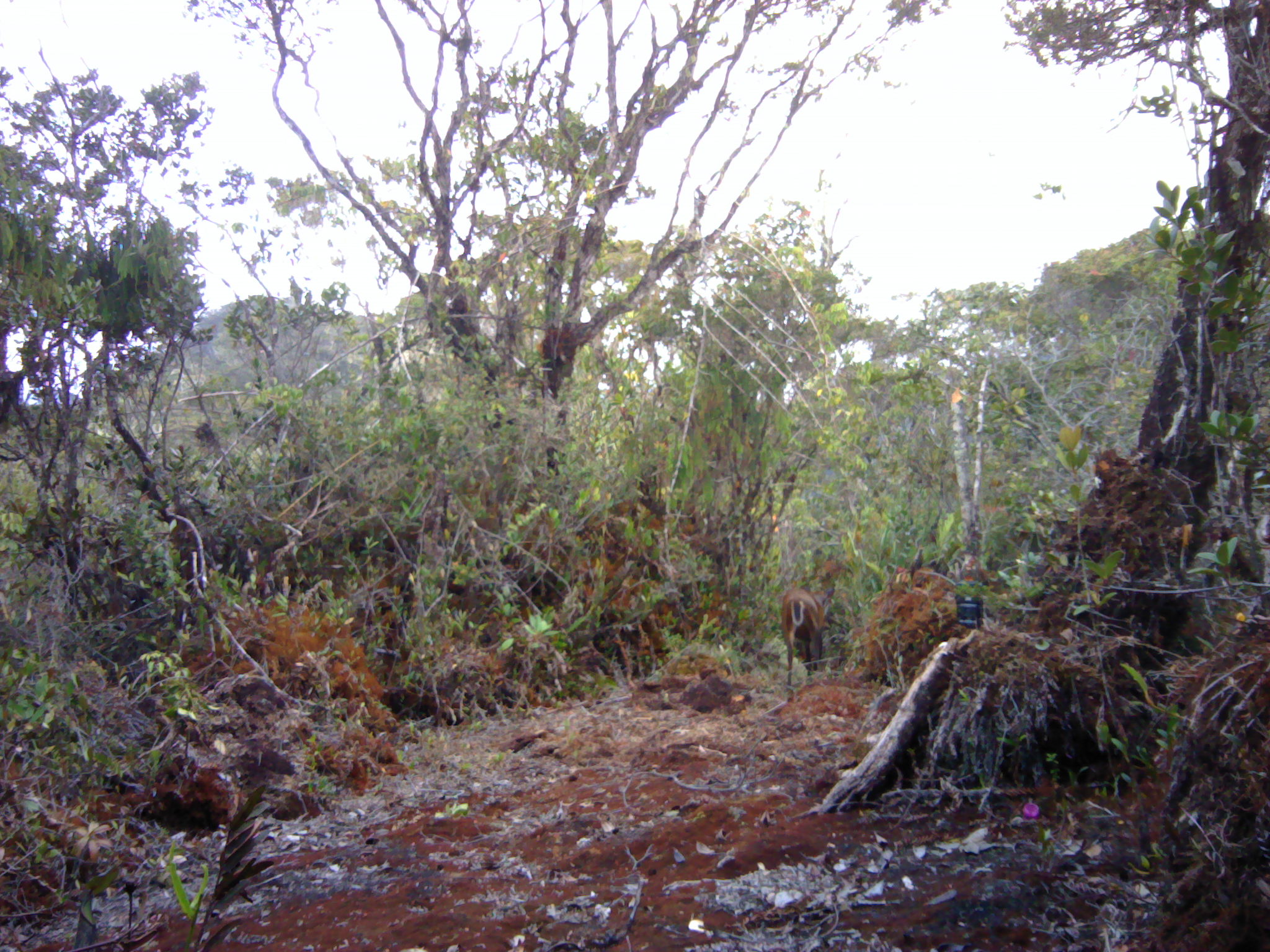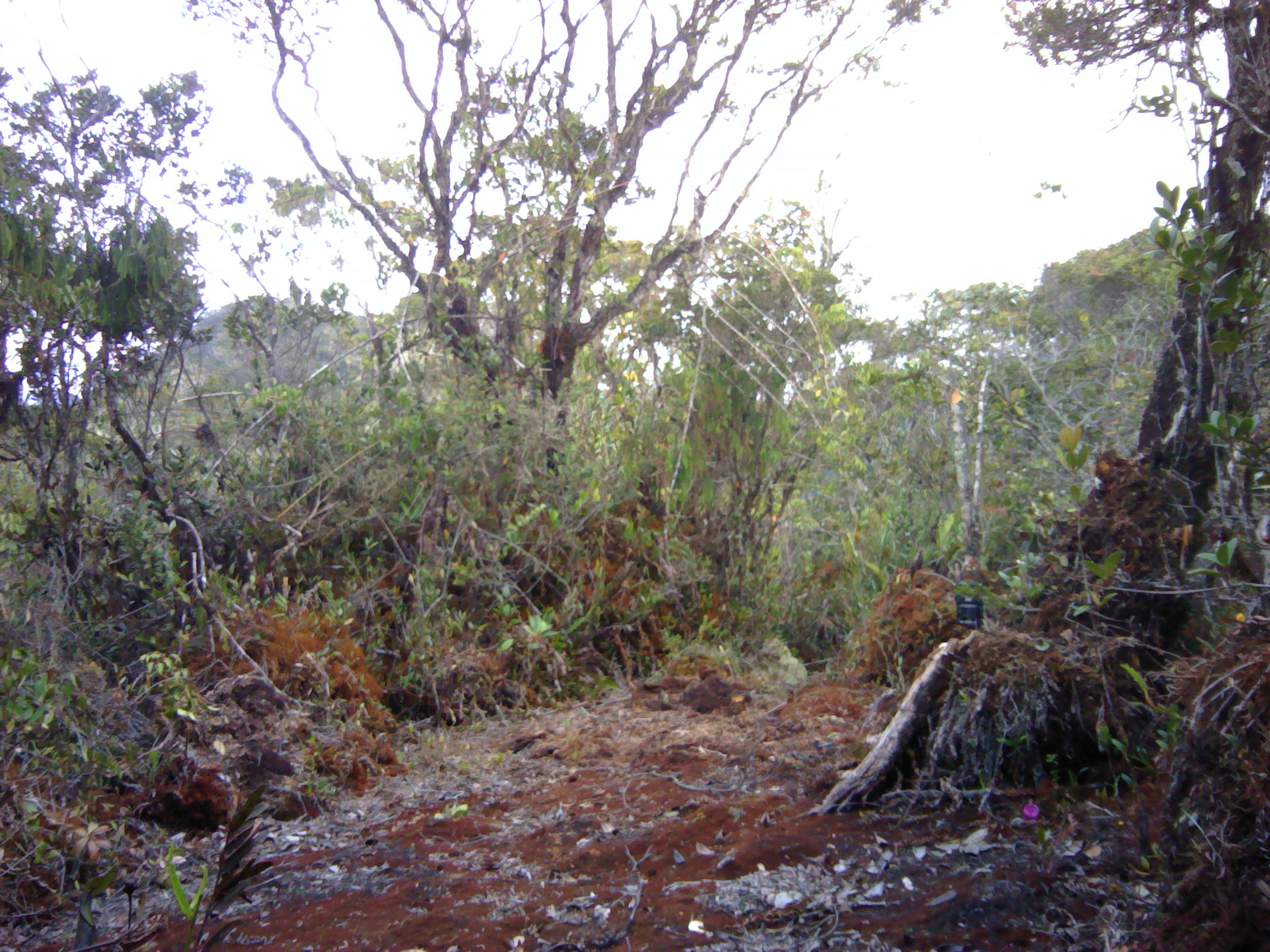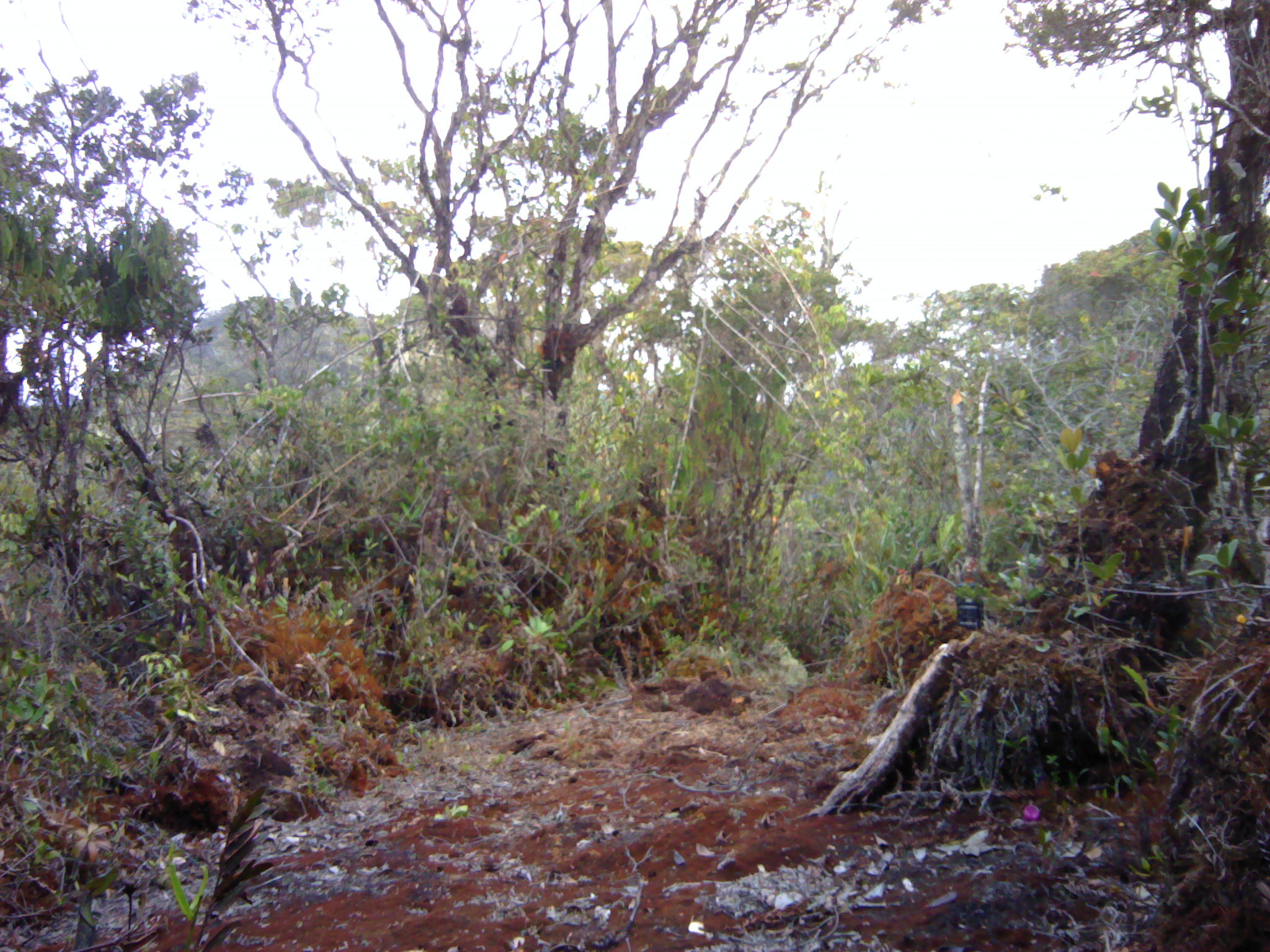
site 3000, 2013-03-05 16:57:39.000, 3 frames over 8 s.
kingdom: Animalia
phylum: Chordata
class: Mammalia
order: Artiodactyla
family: Cervidae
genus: Muntiacus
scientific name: Muntiacus muntjak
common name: southern red muntjac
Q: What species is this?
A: Muntiacus muntjak (southern red muntjac).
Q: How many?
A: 1.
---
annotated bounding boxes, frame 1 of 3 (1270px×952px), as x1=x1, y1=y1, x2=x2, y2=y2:
muntiacus muntjak: x1=781, y1=587, x2=835, y2=690